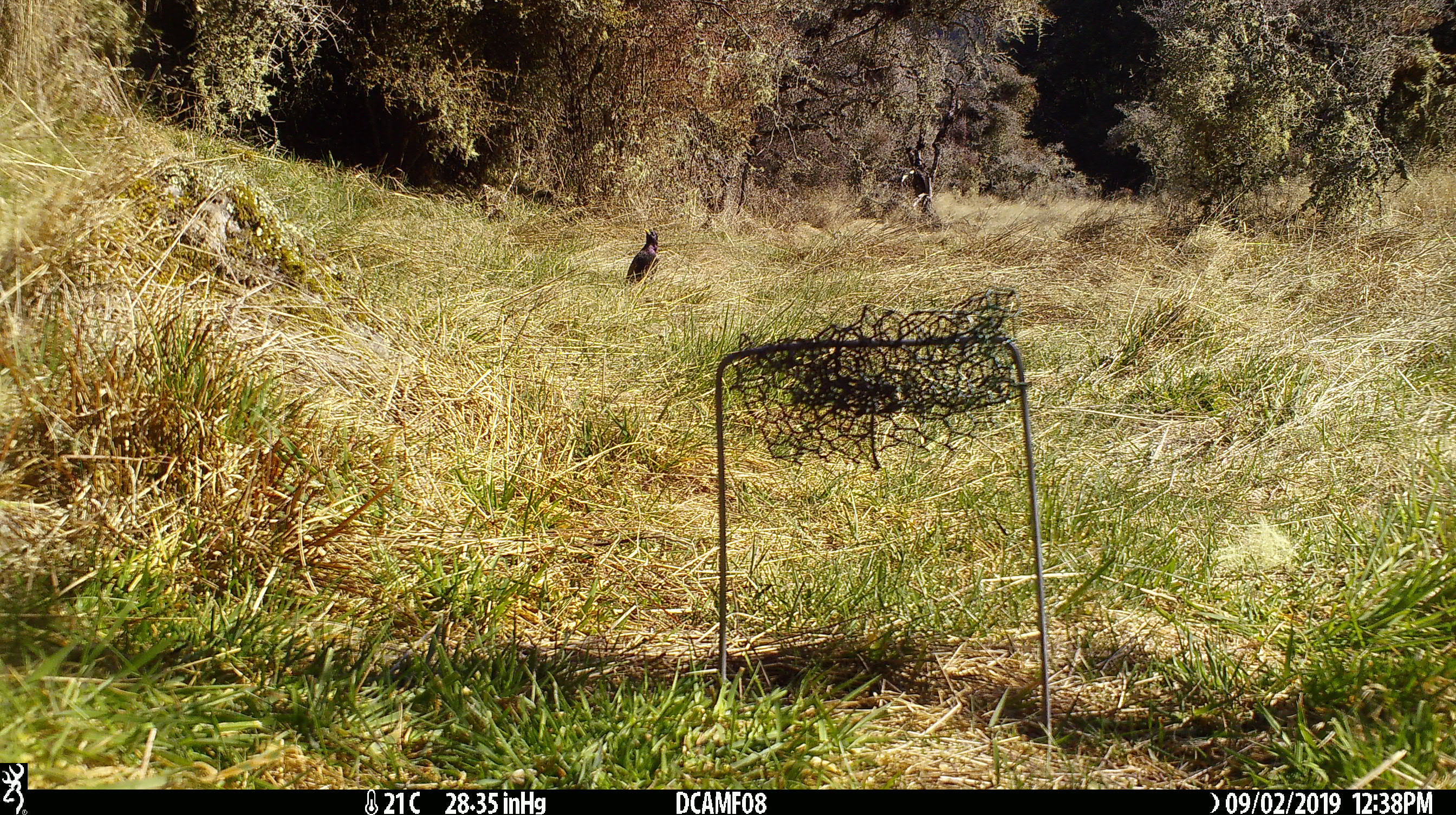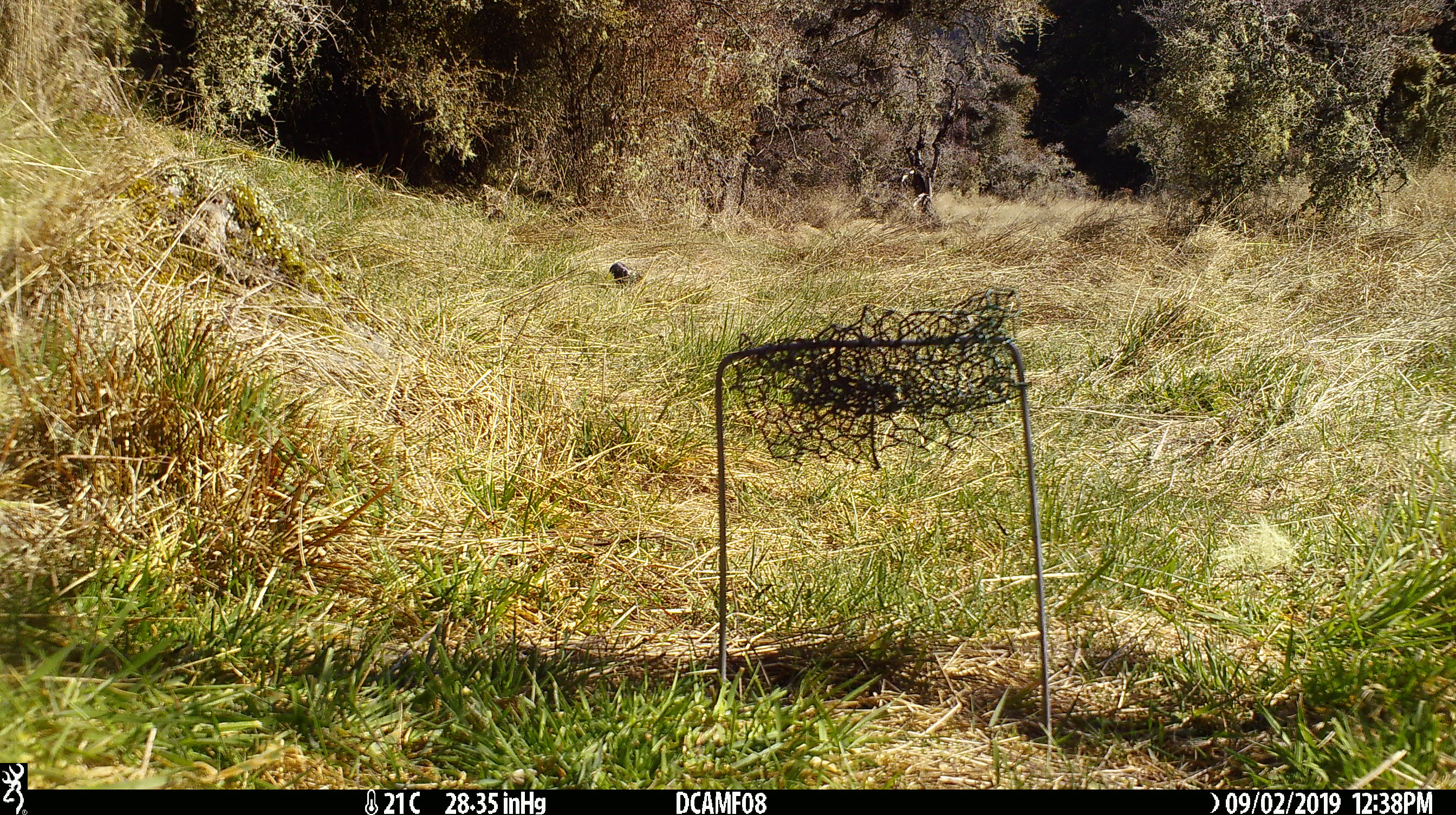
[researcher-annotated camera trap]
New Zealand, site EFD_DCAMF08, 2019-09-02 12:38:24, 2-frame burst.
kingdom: Animalia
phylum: Chordata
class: Aves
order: Passeriformes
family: Sturnidae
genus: Sturnus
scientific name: Sturnus vulgaris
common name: european starling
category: starling